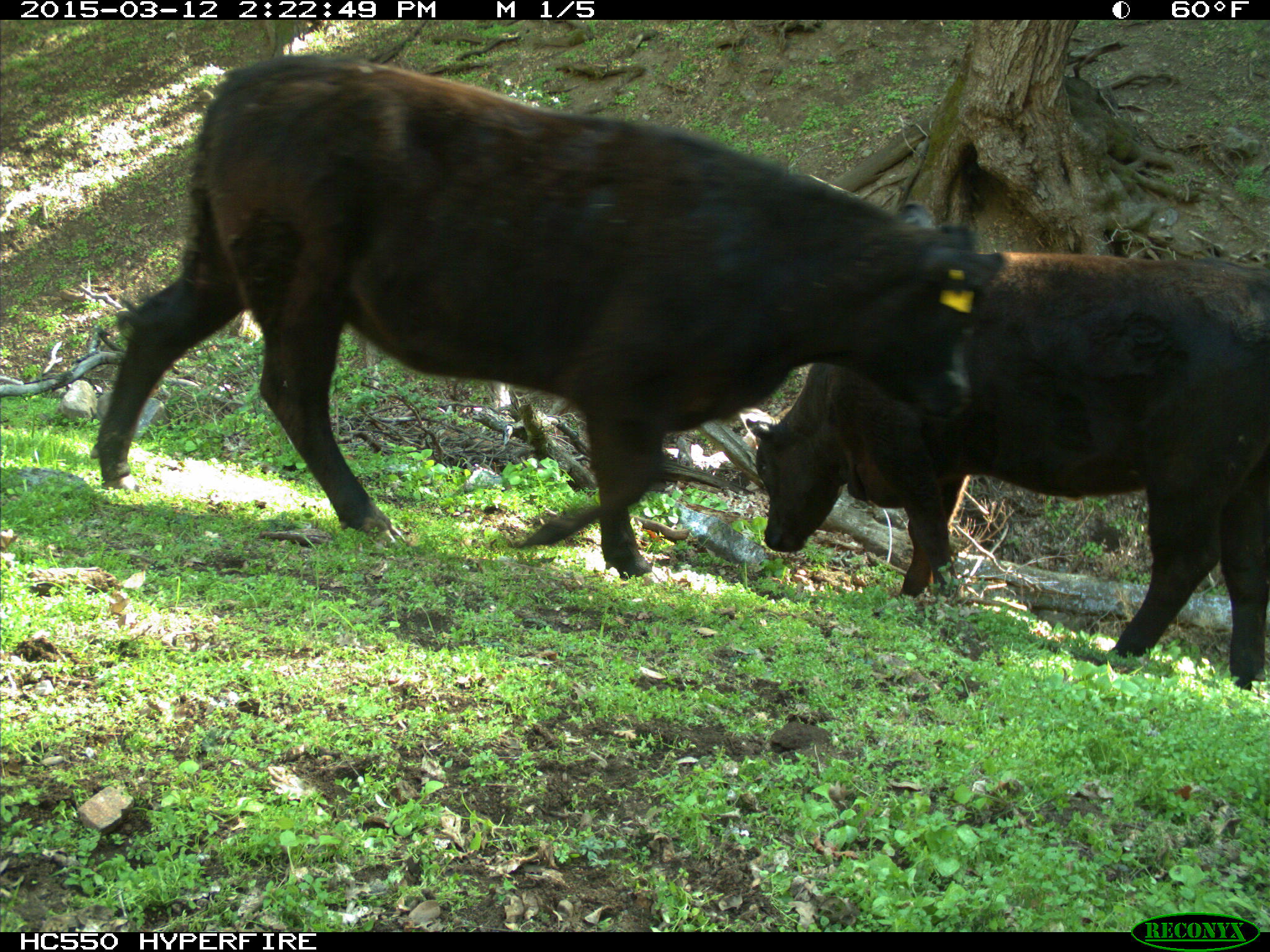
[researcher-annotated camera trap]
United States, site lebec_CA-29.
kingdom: Animalia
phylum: Chordata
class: Mammalia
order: Artiodactyla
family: Bovidae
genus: Bos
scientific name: Bos taurus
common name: domestic cow